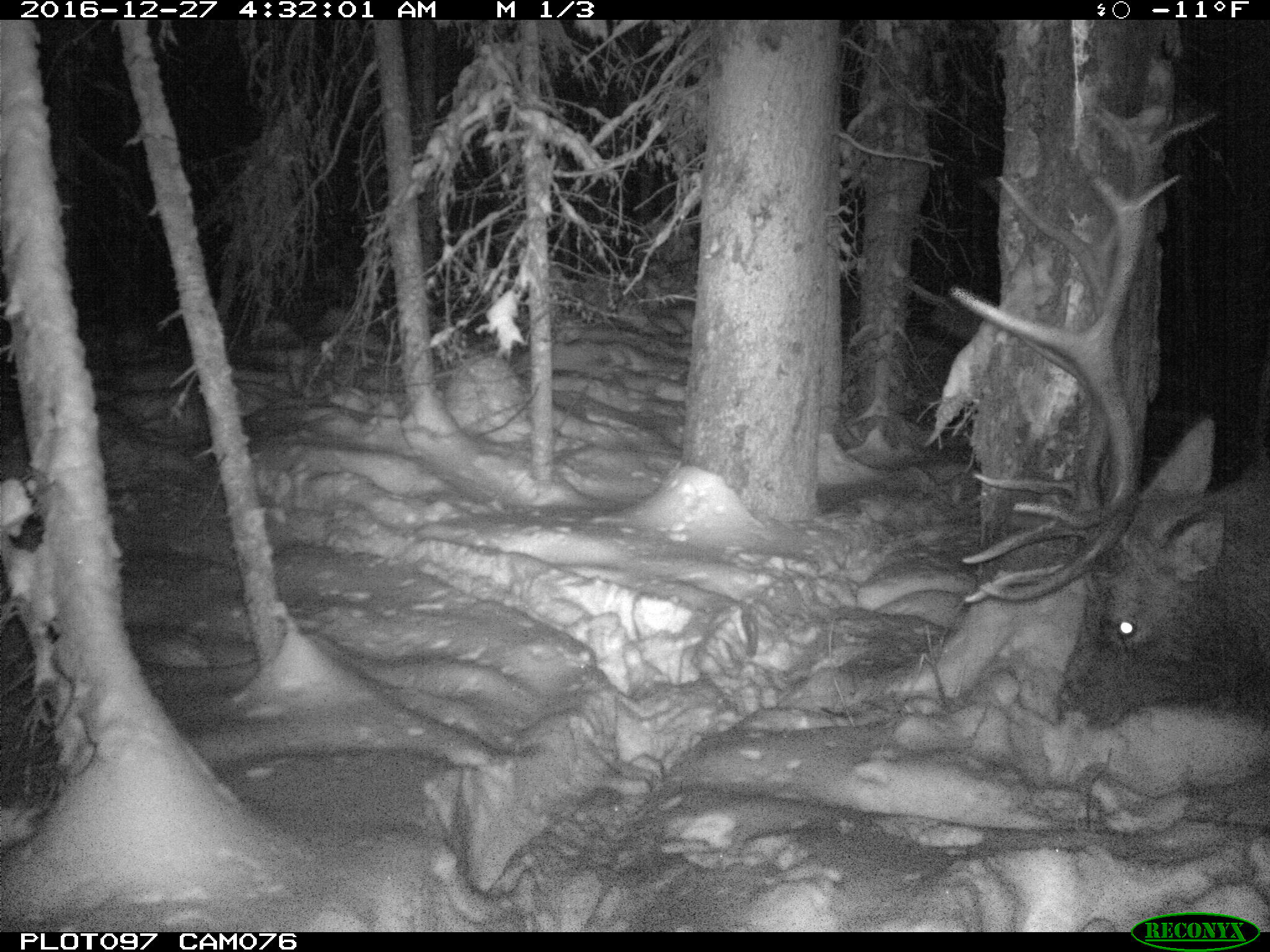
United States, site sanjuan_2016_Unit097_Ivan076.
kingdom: Animalia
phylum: Chordata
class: Mammalia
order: Artiodactyla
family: Cervidae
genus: Cervus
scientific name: Cervus elaphus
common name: red deer